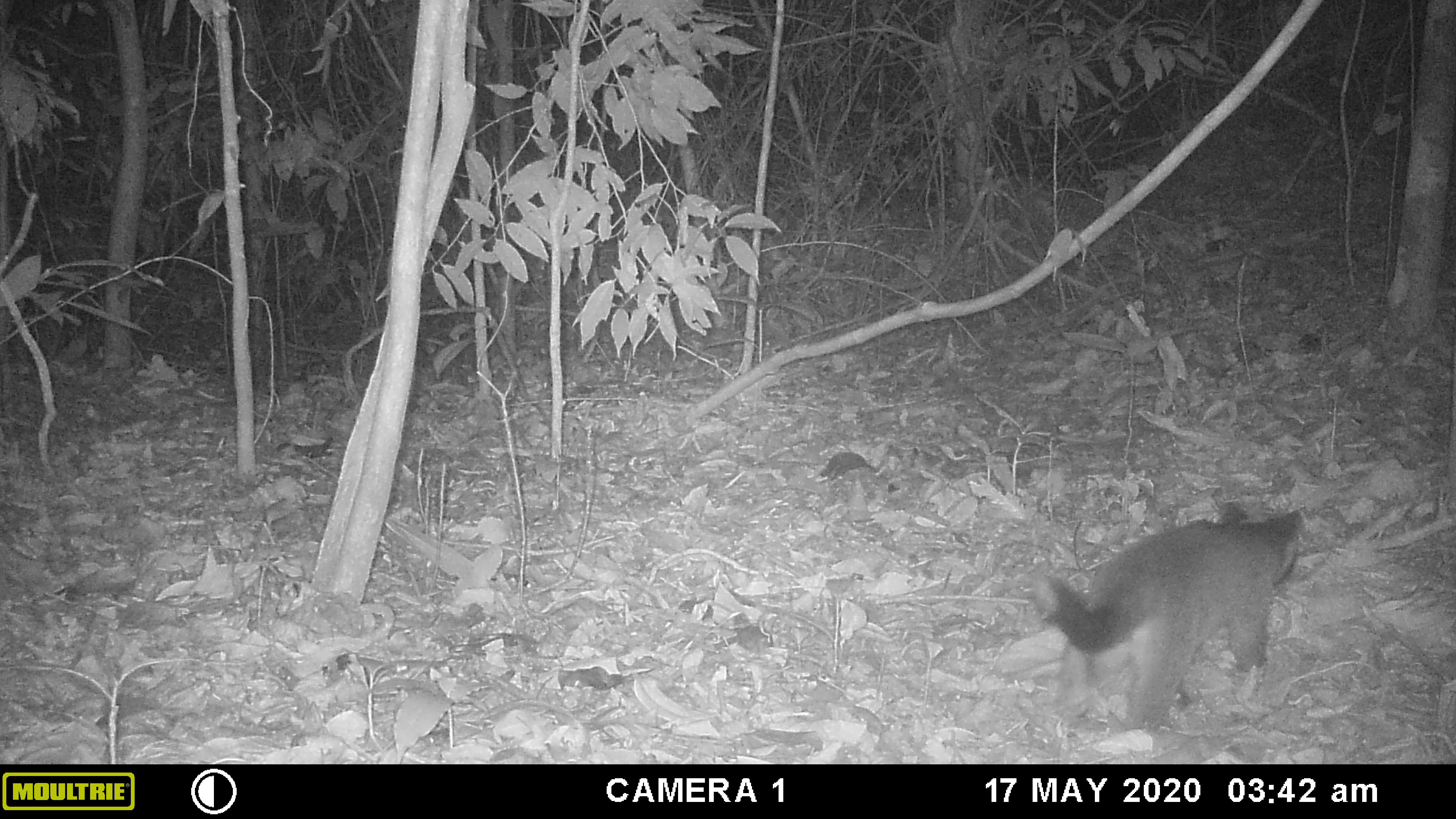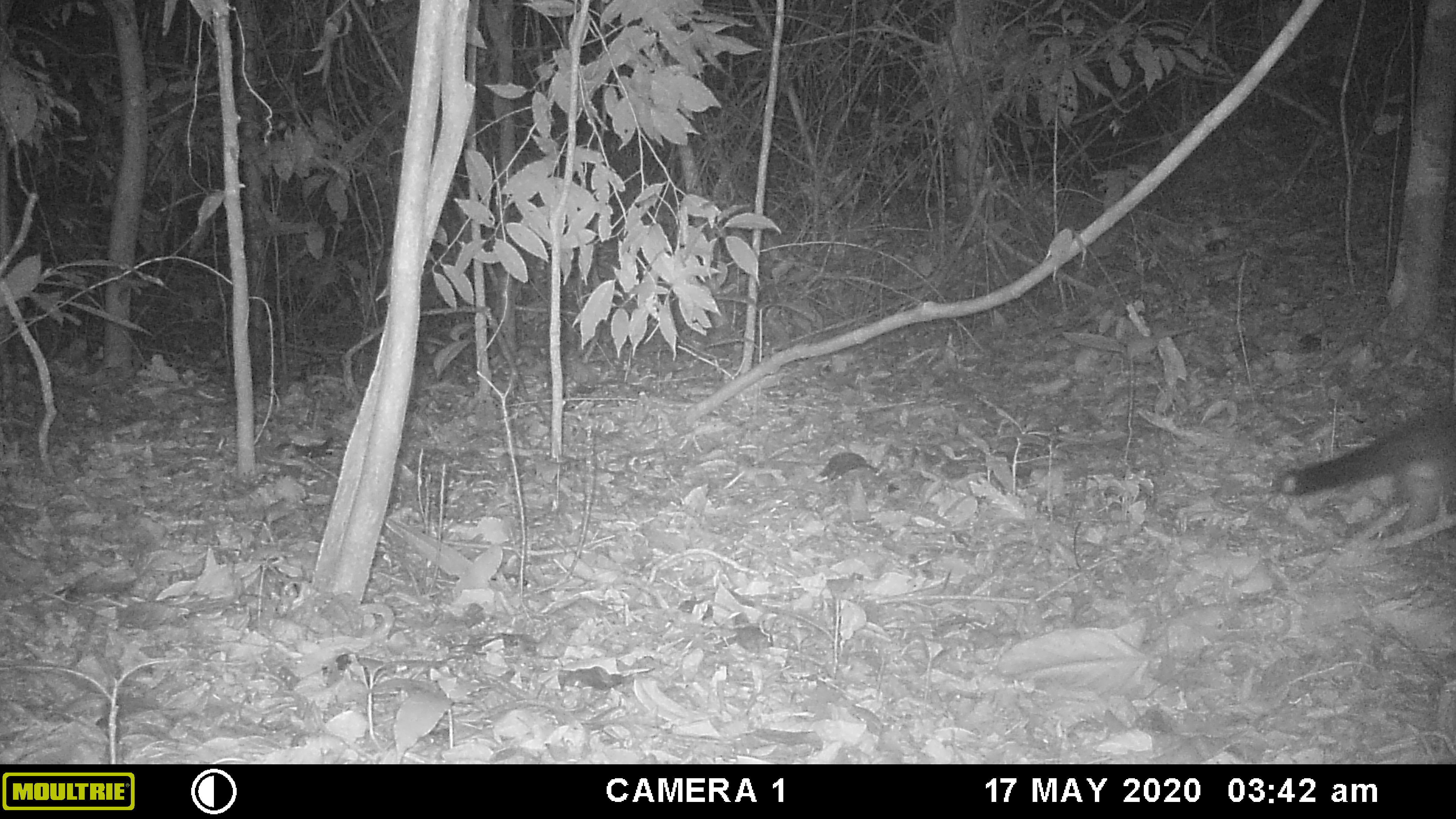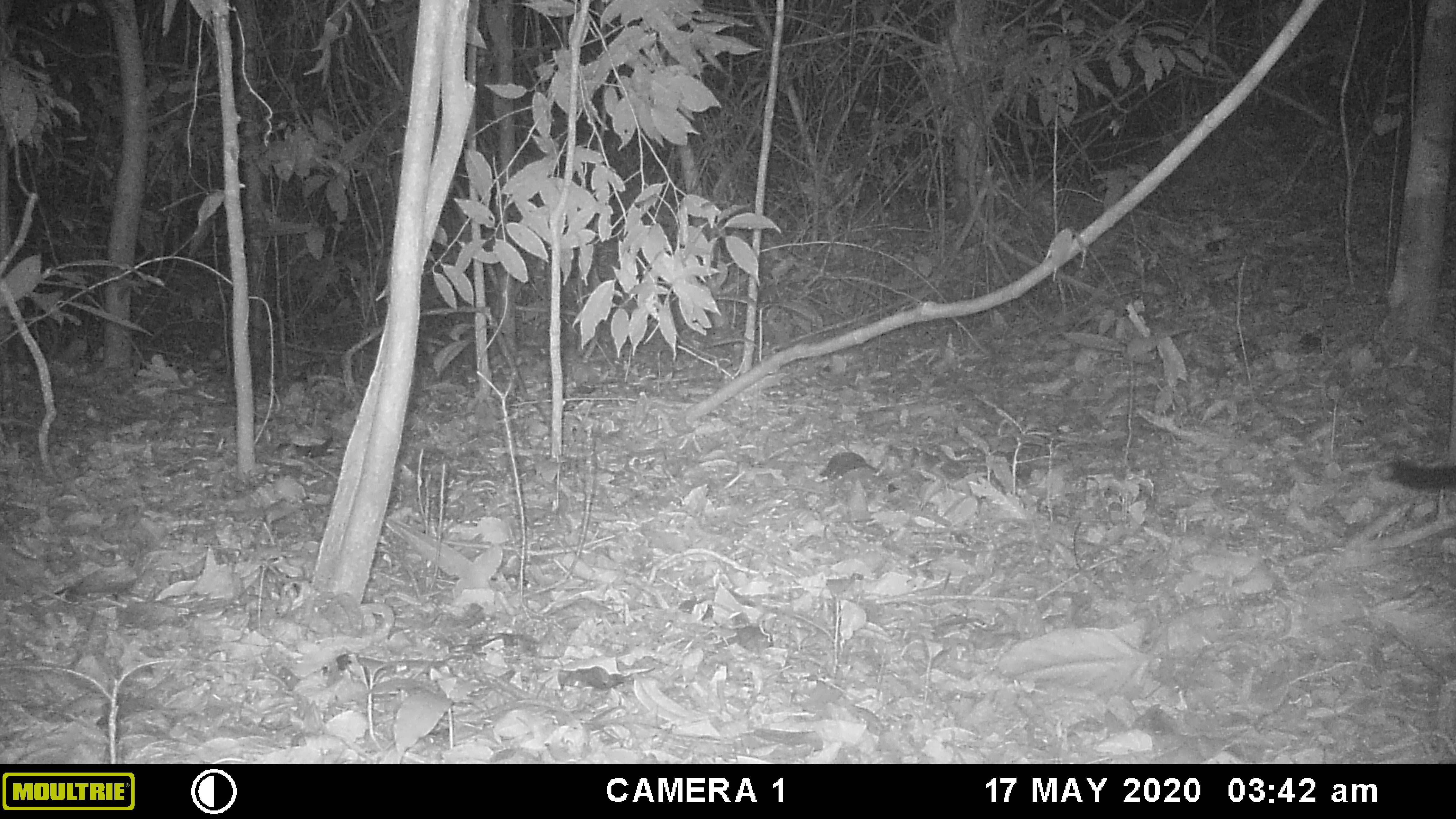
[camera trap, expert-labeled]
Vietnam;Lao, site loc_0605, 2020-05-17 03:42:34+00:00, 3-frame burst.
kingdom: Animalia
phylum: Chordata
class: Mammalia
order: Carnivora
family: Viverridae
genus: Paguma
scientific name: Paguma larvata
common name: masked palm civet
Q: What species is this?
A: Masked palm civet (Paguma larvata).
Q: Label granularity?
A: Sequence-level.